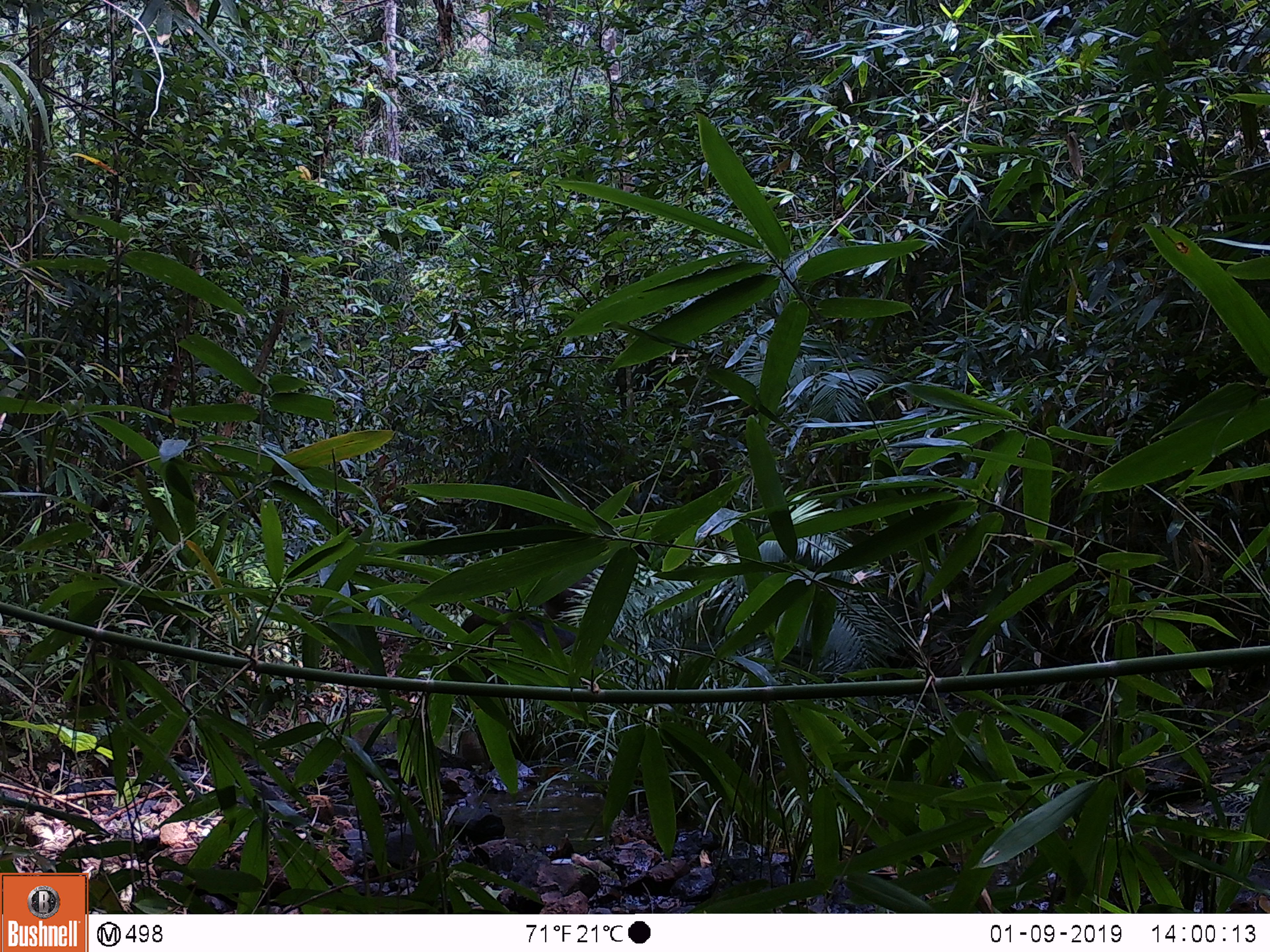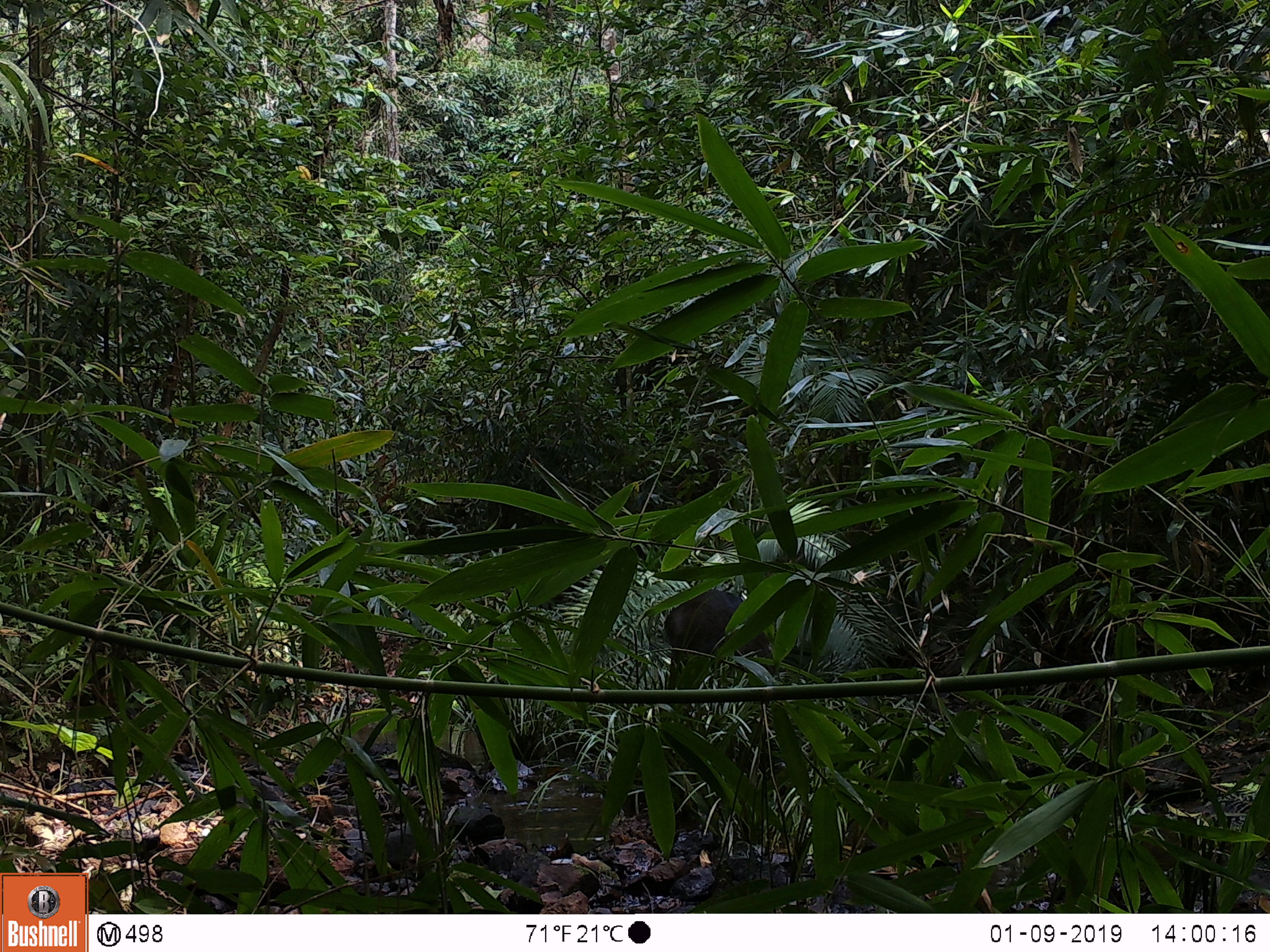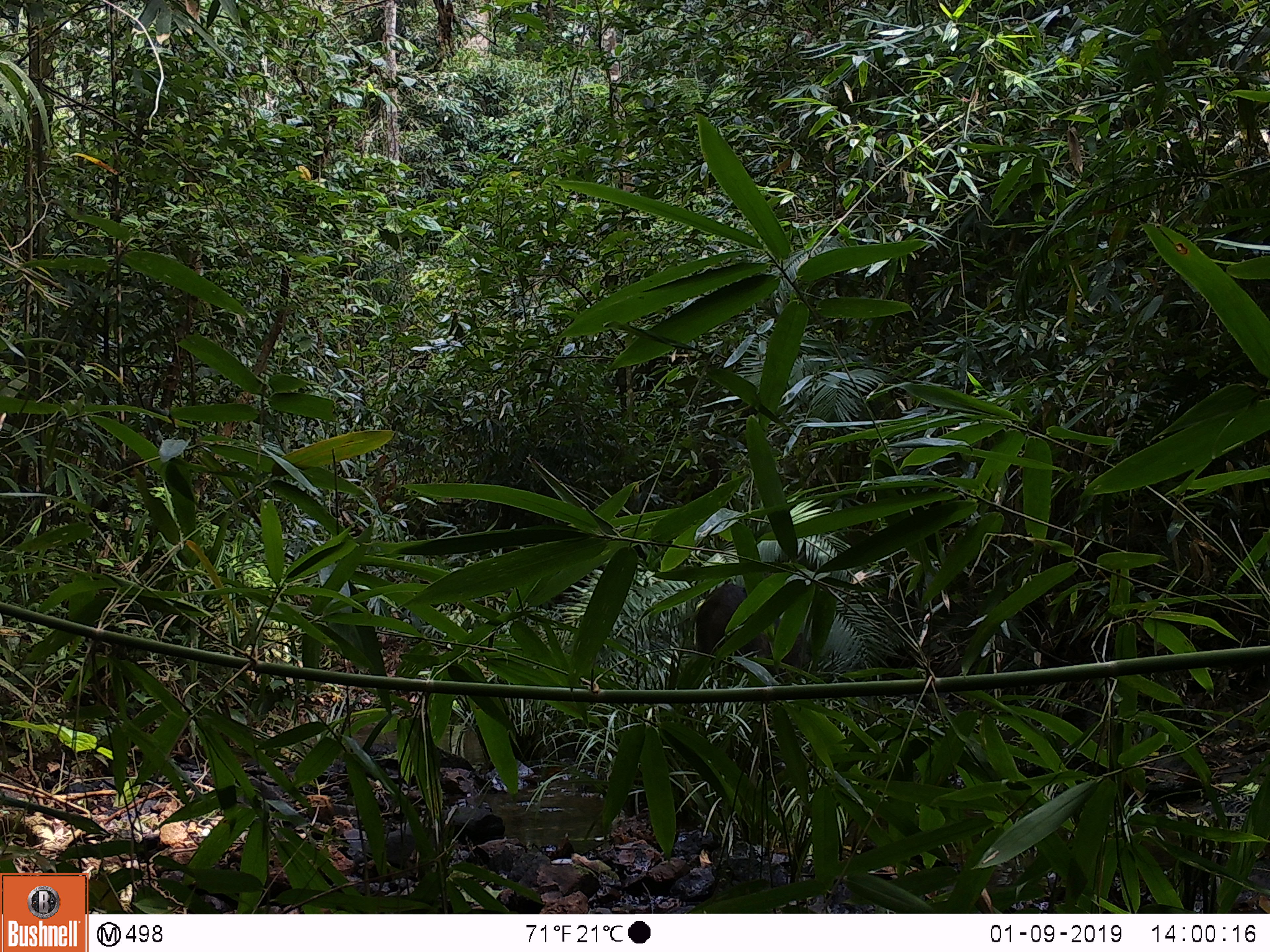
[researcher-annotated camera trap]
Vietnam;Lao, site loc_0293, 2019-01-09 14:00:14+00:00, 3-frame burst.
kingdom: Animalia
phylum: Chordata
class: Mammalia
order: Artiodactyla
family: Suidae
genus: Sus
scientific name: Sus scrofa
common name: eurasian wild pig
Eurasian wild pig (Sus scrofa). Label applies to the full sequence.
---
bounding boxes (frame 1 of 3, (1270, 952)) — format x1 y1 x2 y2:
eurasian wild pig: 462 608 577 682; 541 575 597 619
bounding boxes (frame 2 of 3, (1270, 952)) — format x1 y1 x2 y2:
eurasian wild pig: 664 589 776 689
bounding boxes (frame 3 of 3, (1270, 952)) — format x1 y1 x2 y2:
eurasian wild pig: 696 585 811 683